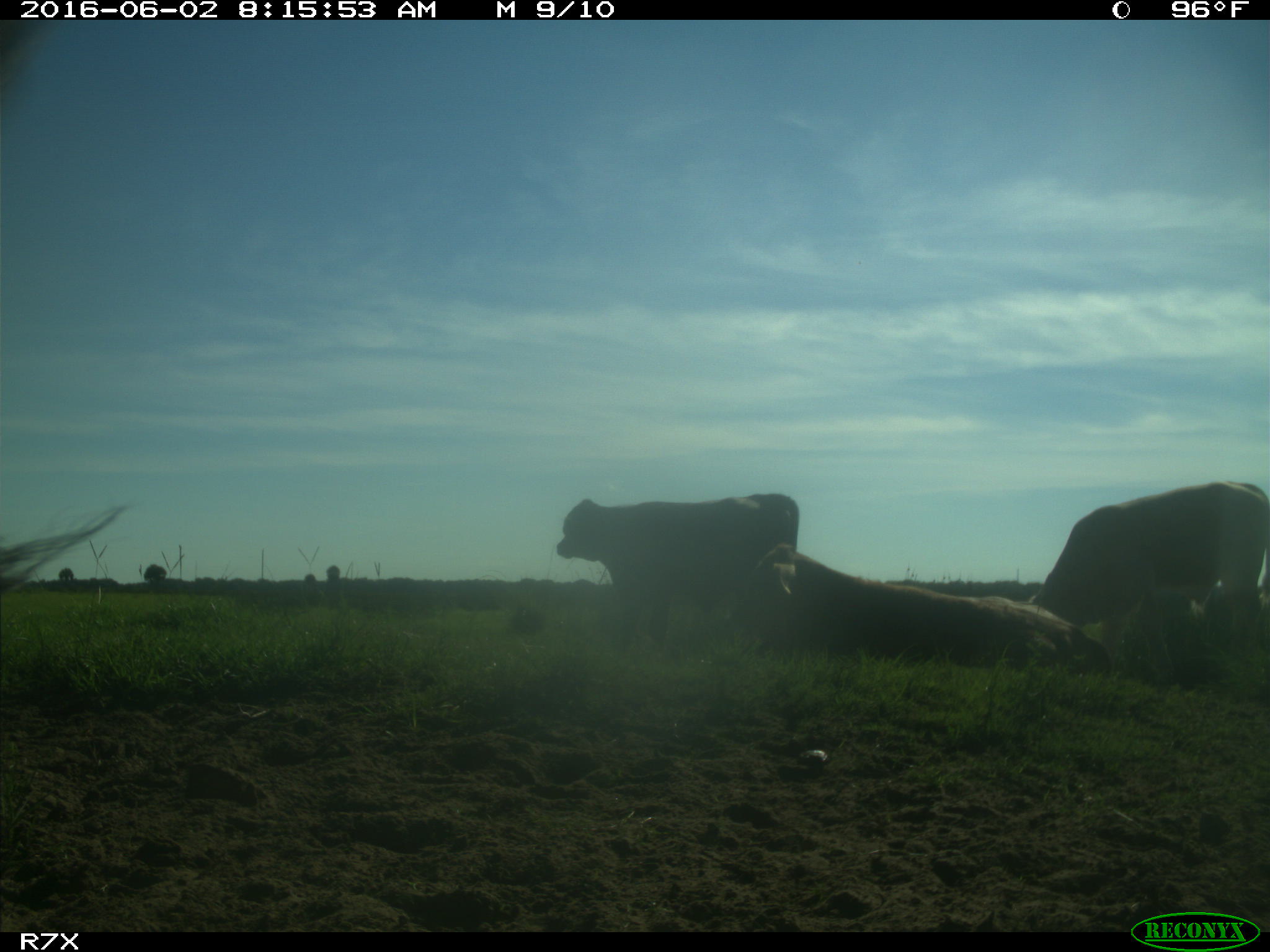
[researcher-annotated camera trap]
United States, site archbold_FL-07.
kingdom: Animalia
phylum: Chordata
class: Mammalia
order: Artiodactyla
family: Bovidae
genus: Bos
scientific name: Bos taurus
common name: domestic cow